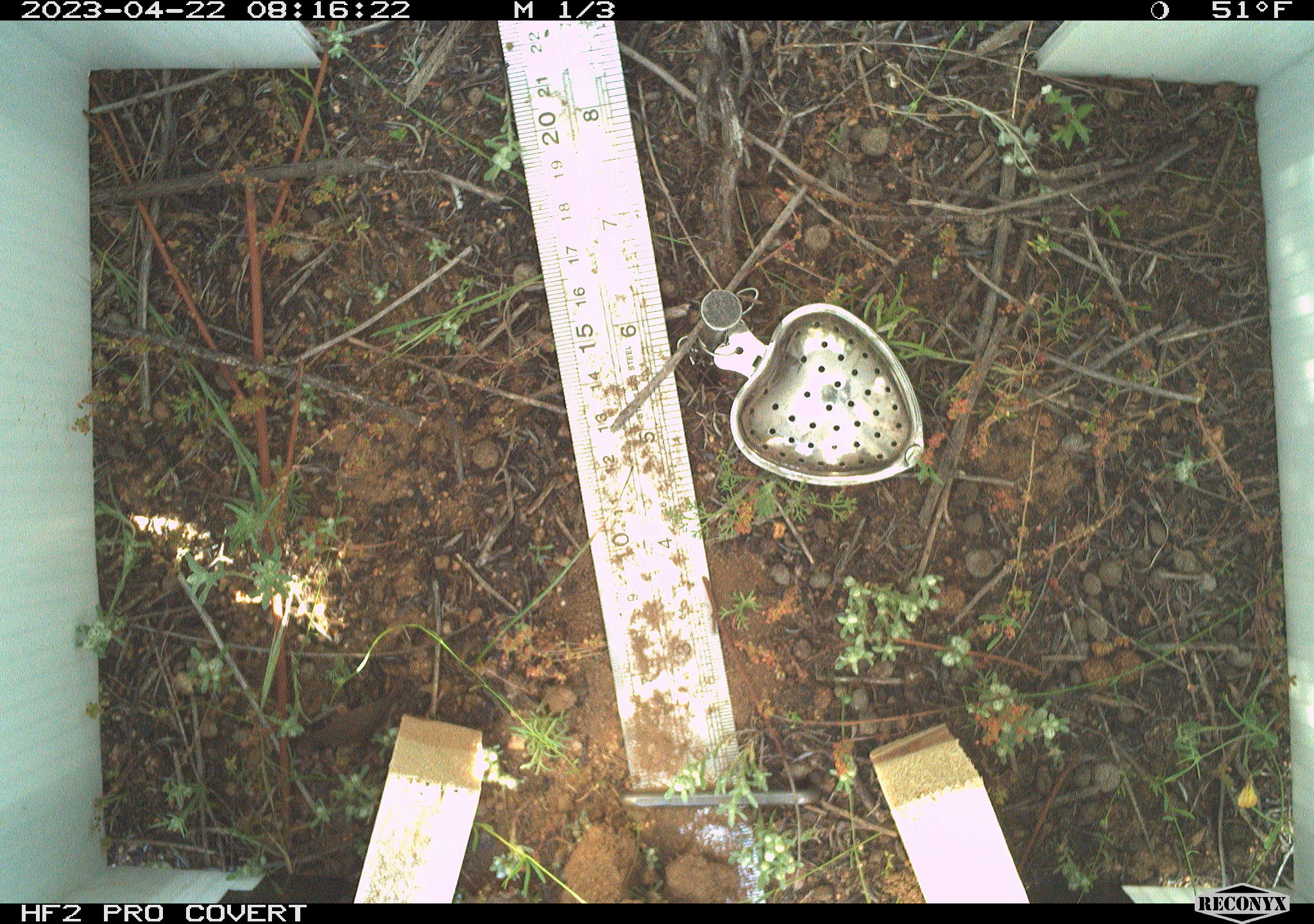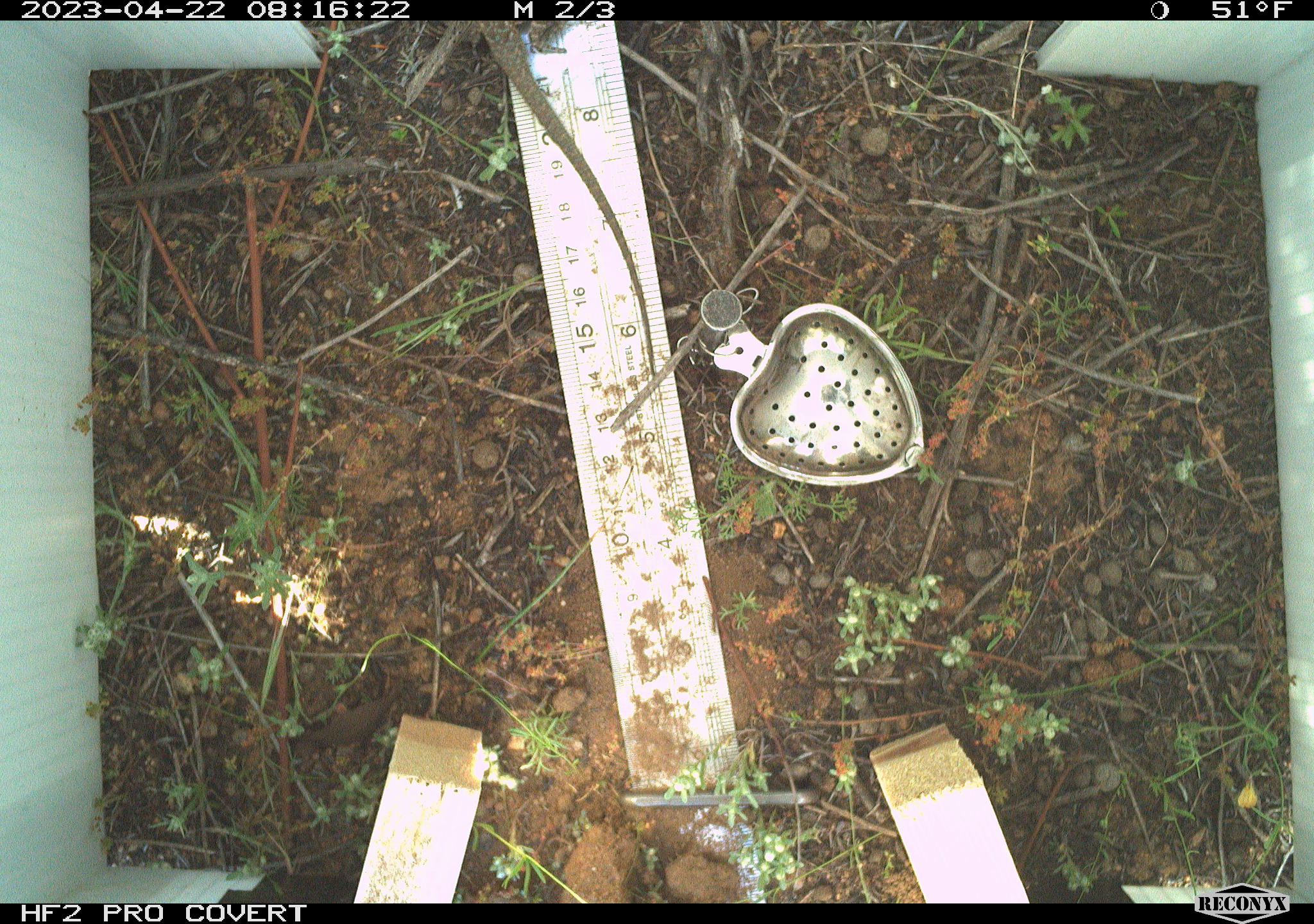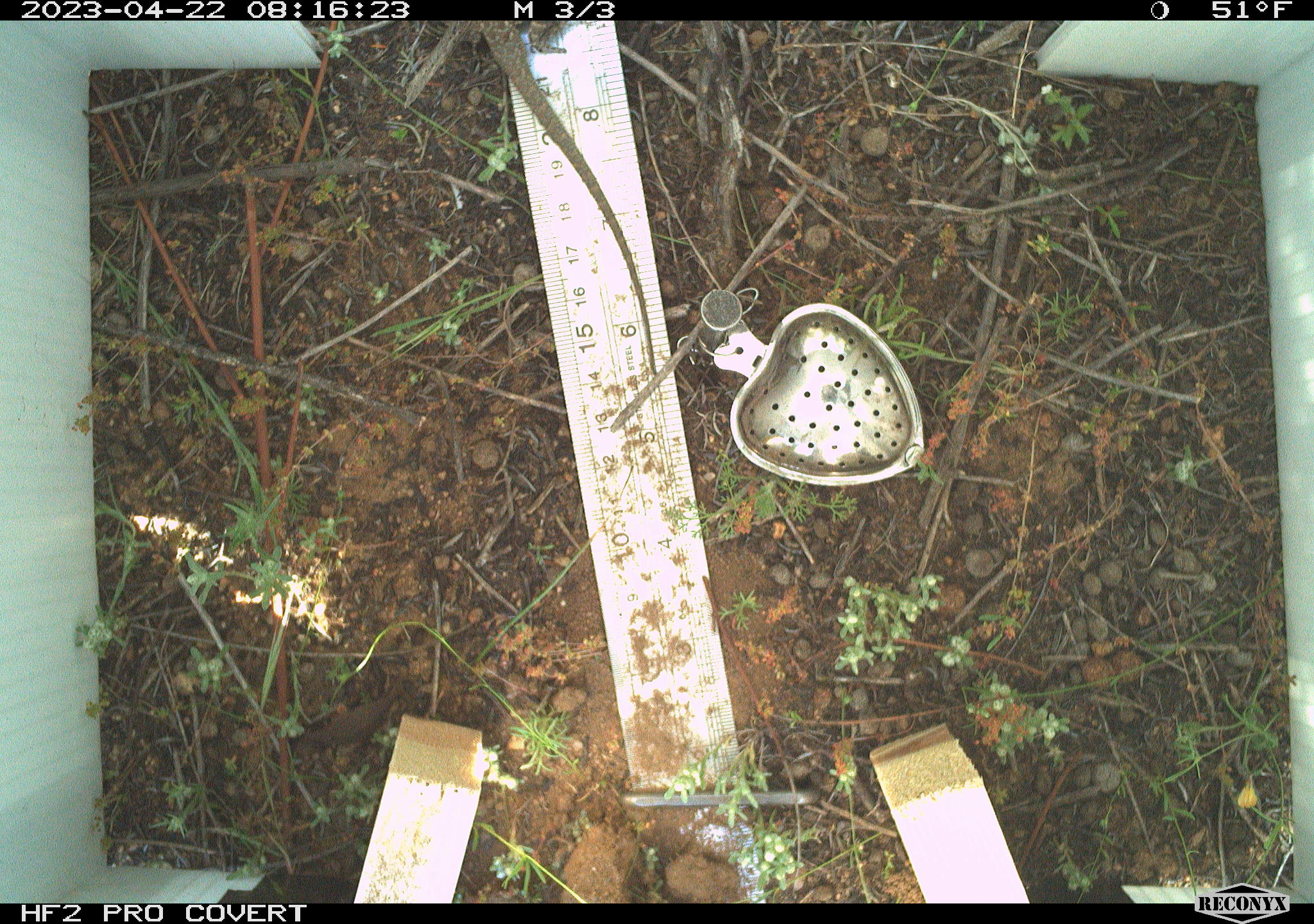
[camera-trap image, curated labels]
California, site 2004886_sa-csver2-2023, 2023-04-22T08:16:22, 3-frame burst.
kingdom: Animalia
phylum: Chordata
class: Reptilia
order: Squamata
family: Phrynosomatidae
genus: Uta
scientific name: Uta stansburiana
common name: common side-blotched lizard